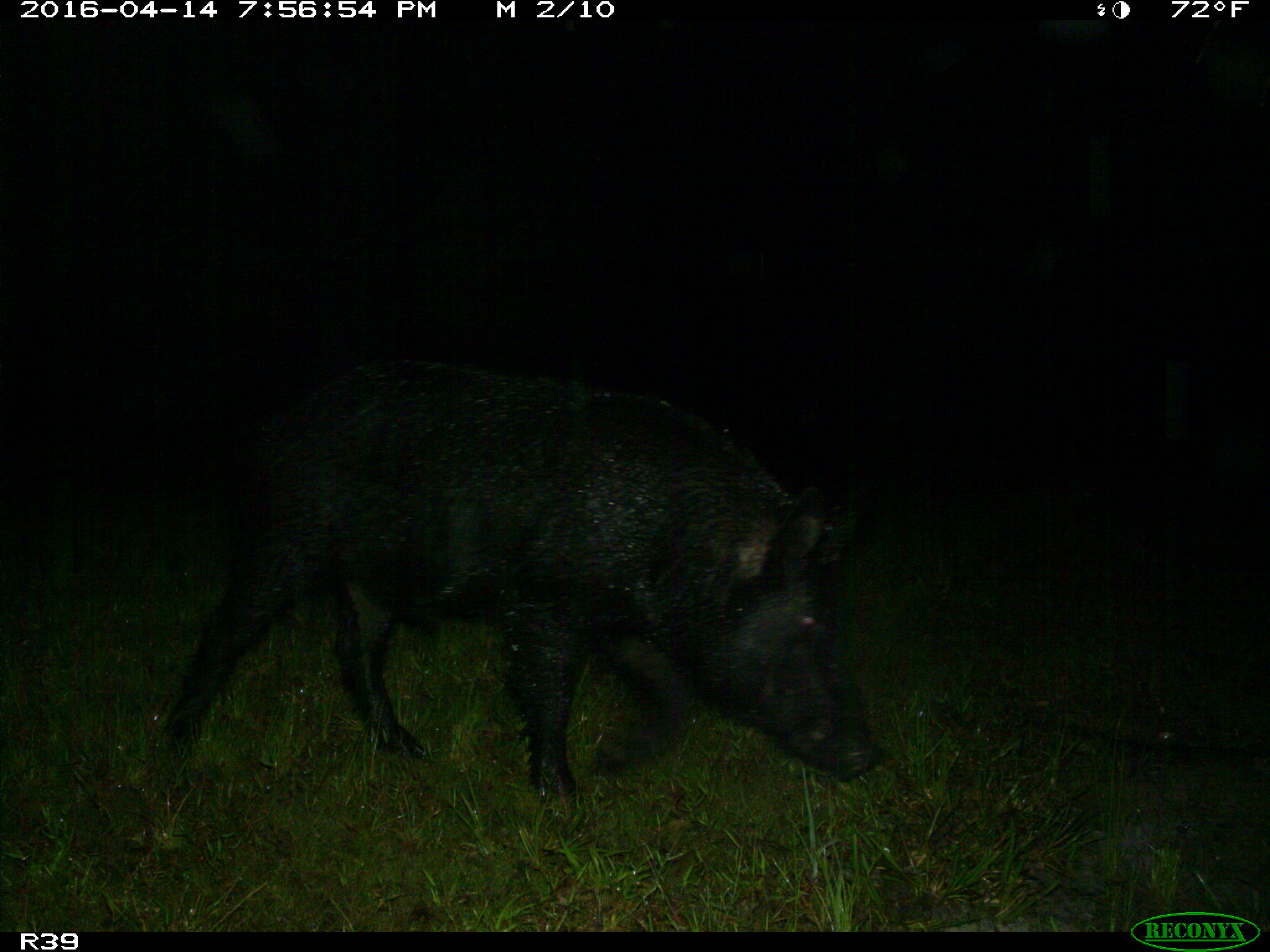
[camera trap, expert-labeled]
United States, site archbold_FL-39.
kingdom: Animalia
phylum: Chordata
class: Mammalia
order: Artiodactyla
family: Suidae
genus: Sus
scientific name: Sus scrofa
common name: wild boar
Sus scrofa (wild boar).